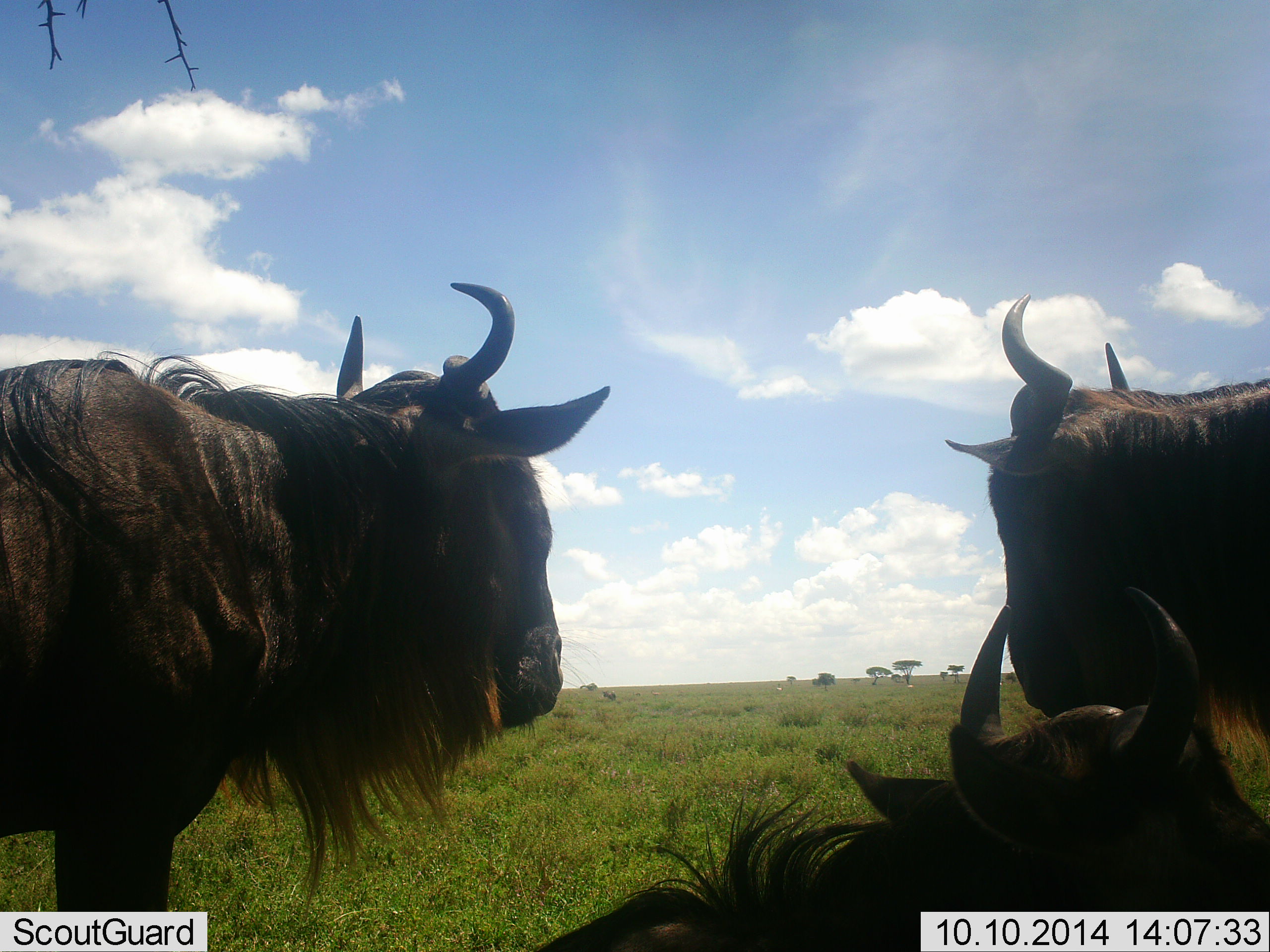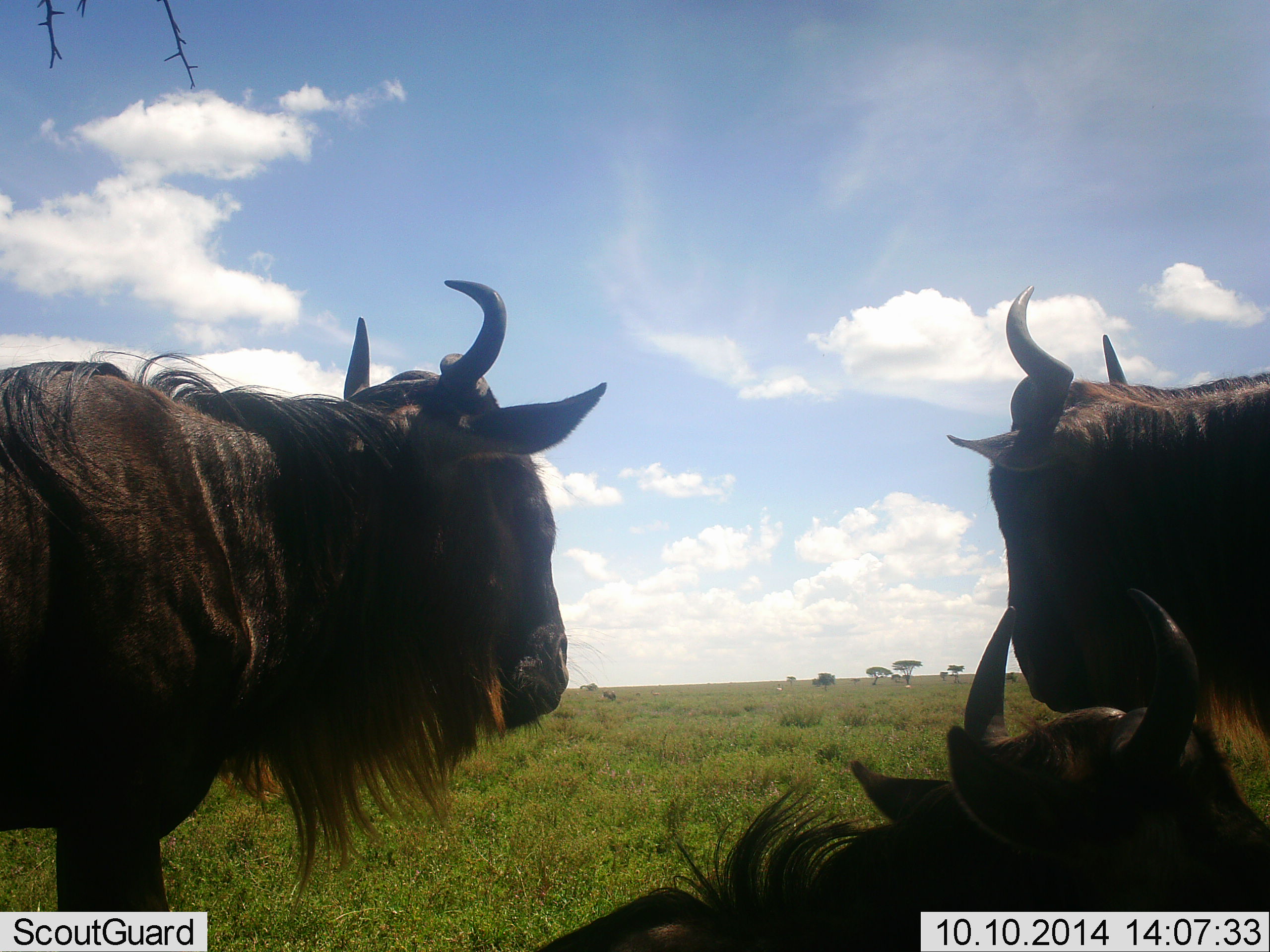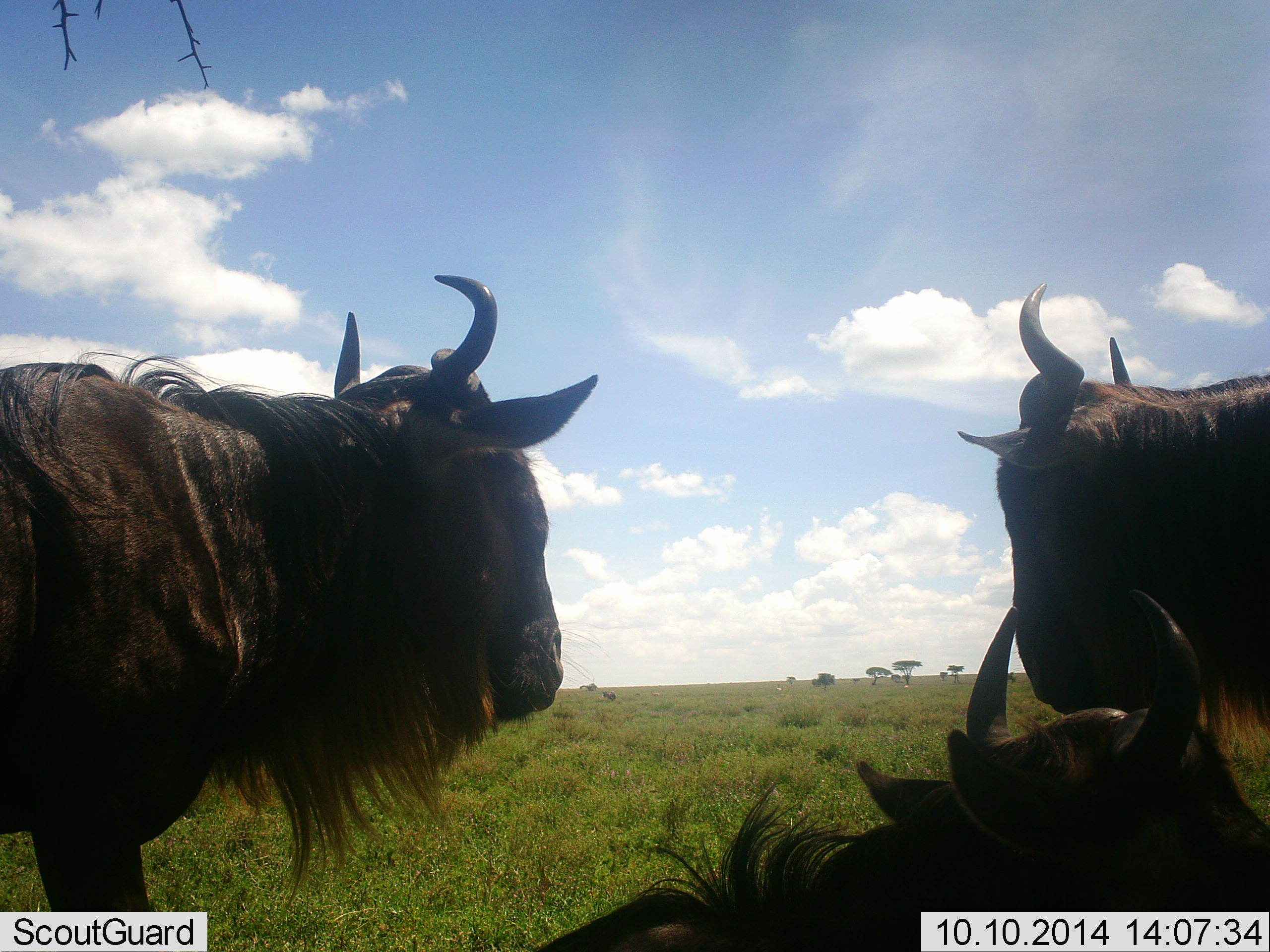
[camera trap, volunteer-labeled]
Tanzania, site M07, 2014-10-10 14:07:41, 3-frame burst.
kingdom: Animalia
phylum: Chordata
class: Mammalia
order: Artiodactyla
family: Bovidae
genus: Connochaetes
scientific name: Connochaetes taurinus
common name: blue wildebeest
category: wildebeest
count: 3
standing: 70%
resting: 100%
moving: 0%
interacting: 10%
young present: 0%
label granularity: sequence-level